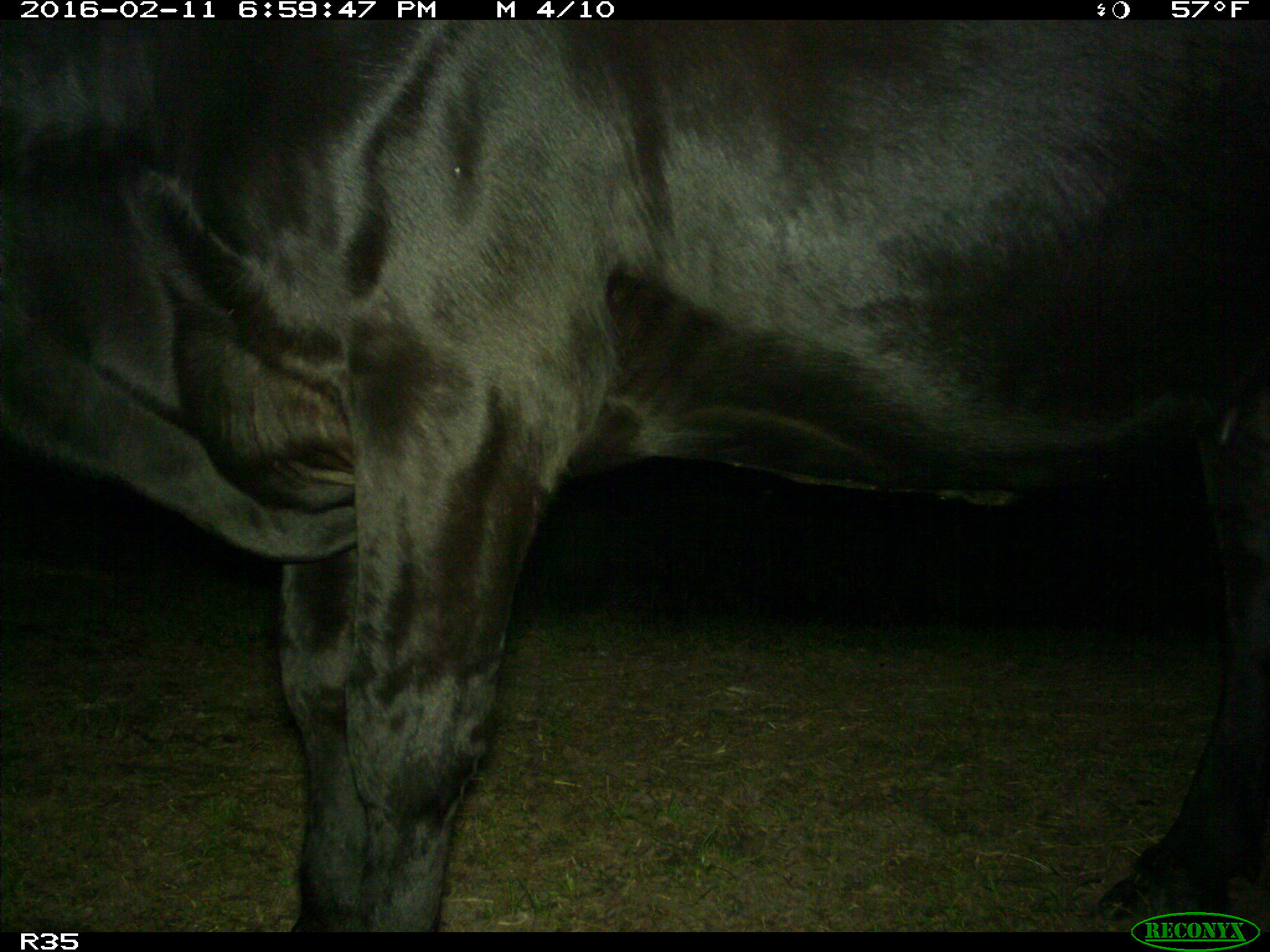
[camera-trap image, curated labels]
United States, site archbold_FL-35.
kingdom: Animalia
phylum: Chordata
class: Mammalia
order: Artiodactyla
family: Bovidae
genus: Bos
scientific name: Bos taurus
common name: domestic cow